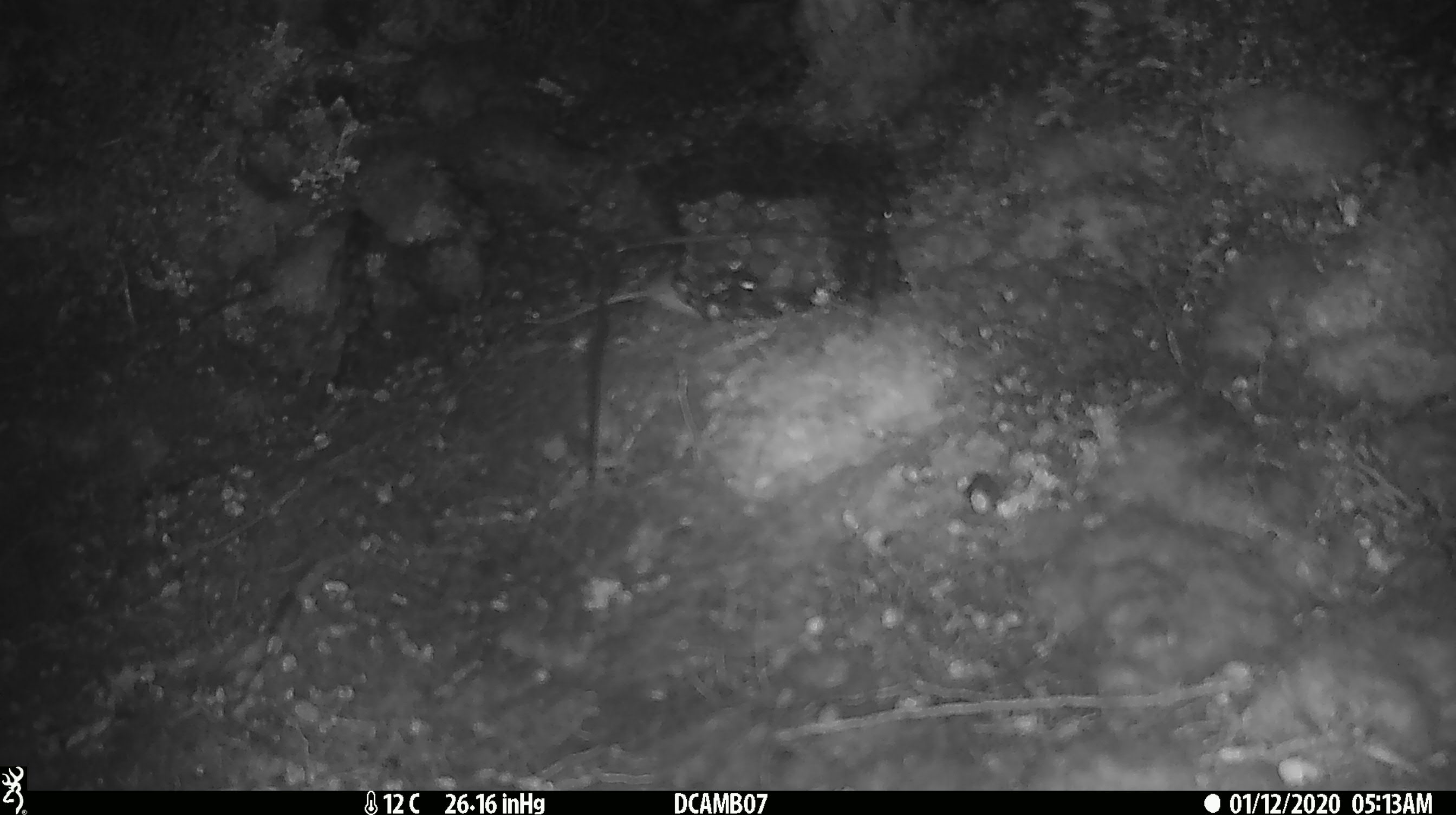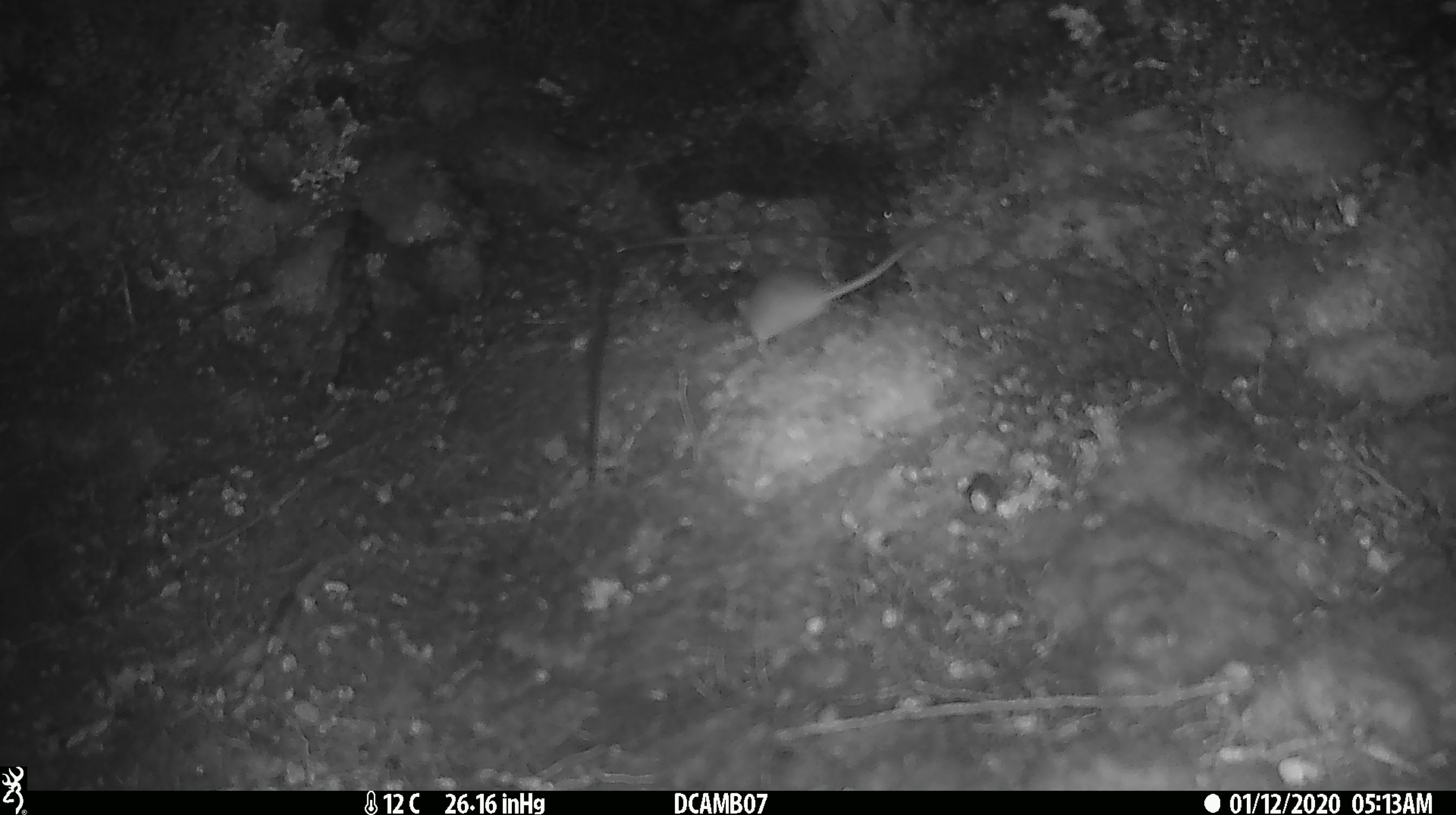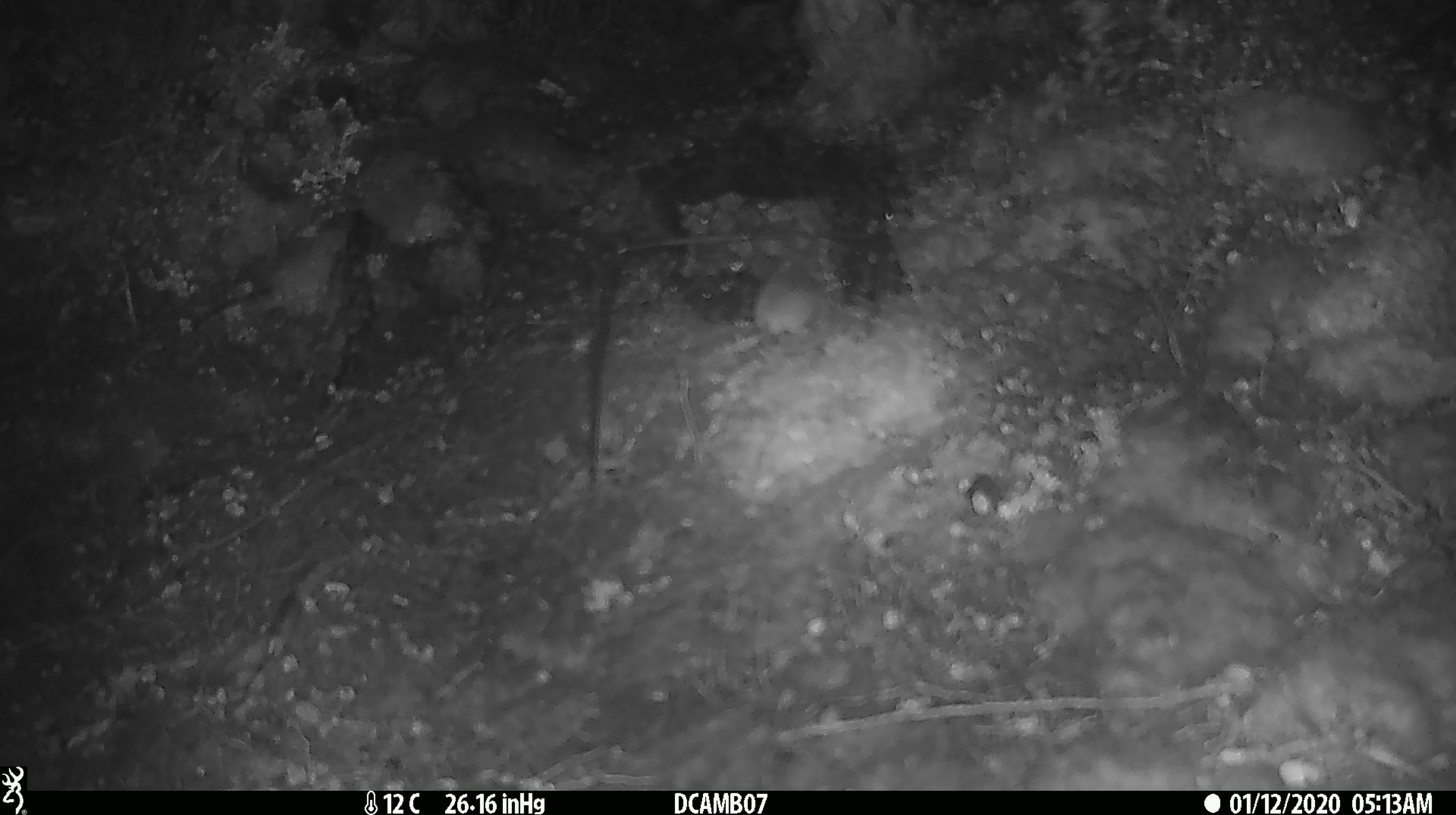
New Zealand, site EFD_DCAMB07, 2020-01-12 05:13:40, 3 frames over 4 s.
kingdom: Animalia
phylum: Chordata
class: Mammalia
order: Rodentia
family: Muridae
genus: Mus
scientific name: Mus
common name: mouse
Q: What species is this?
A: Mouse (Mus).